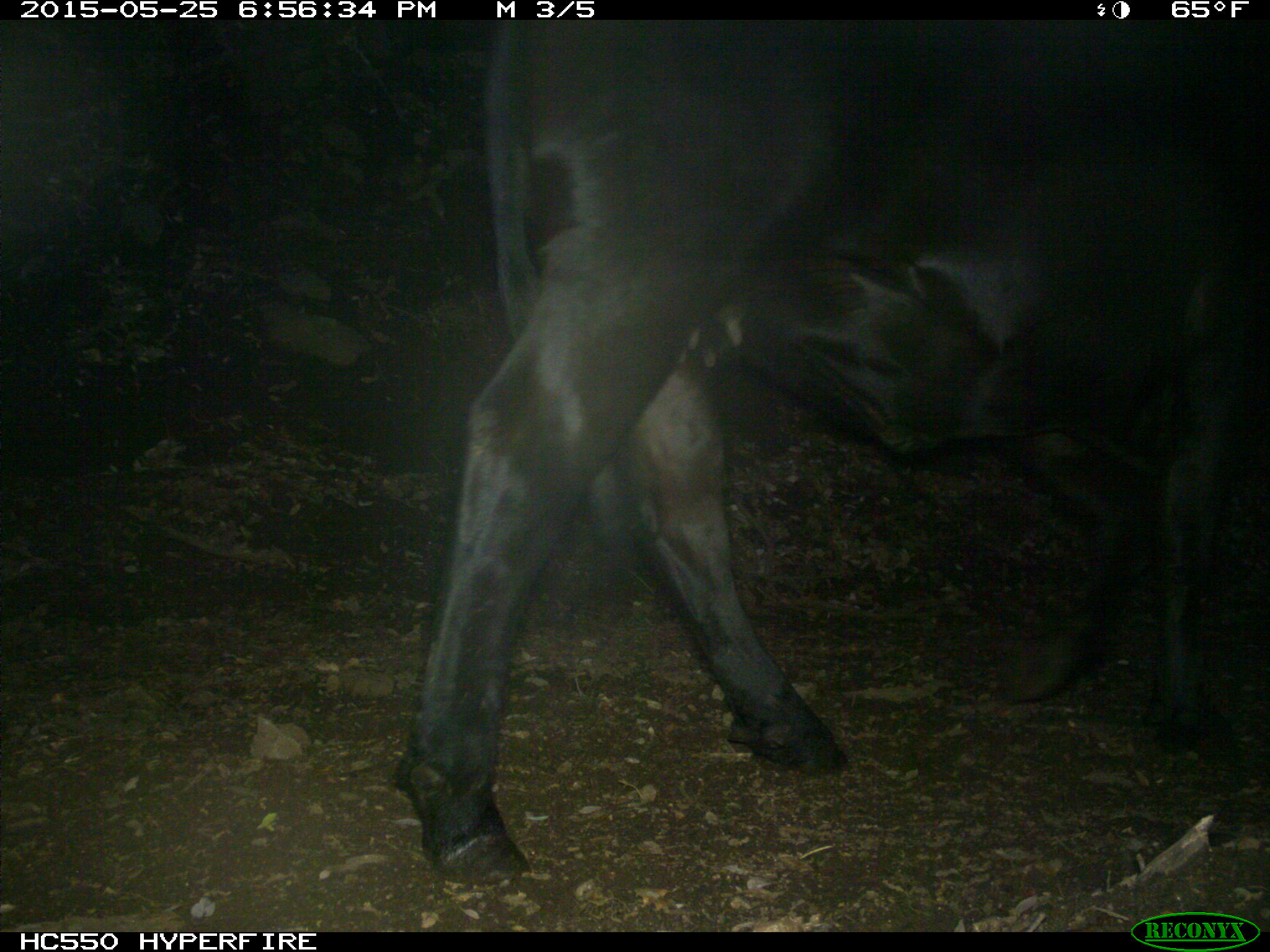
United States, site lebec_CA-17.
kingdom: Animalia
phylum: Chordata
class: Mammalia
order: Artiodactyla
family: Bovidae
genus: Bos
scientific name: Bos taurus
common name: domestic cow